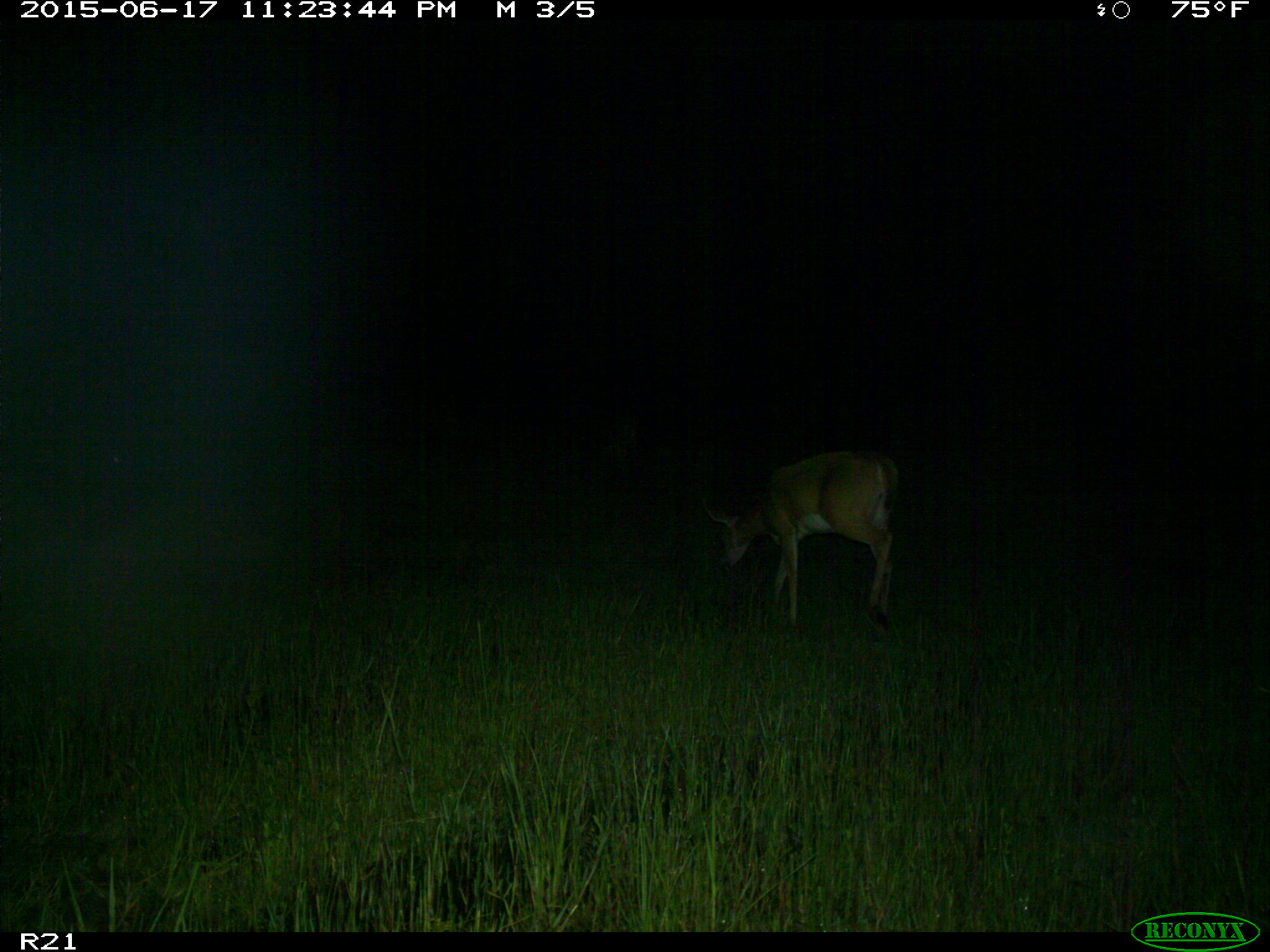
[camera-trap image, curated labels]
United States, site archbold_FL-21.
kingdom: Animalia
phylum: Chordata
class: Mammalia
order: Artiodactyla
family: Cervidae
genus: Odocoileus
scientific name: Odocoileus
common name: deer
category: unidentified deer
Unidentified deer (deer) (Odocoileus).